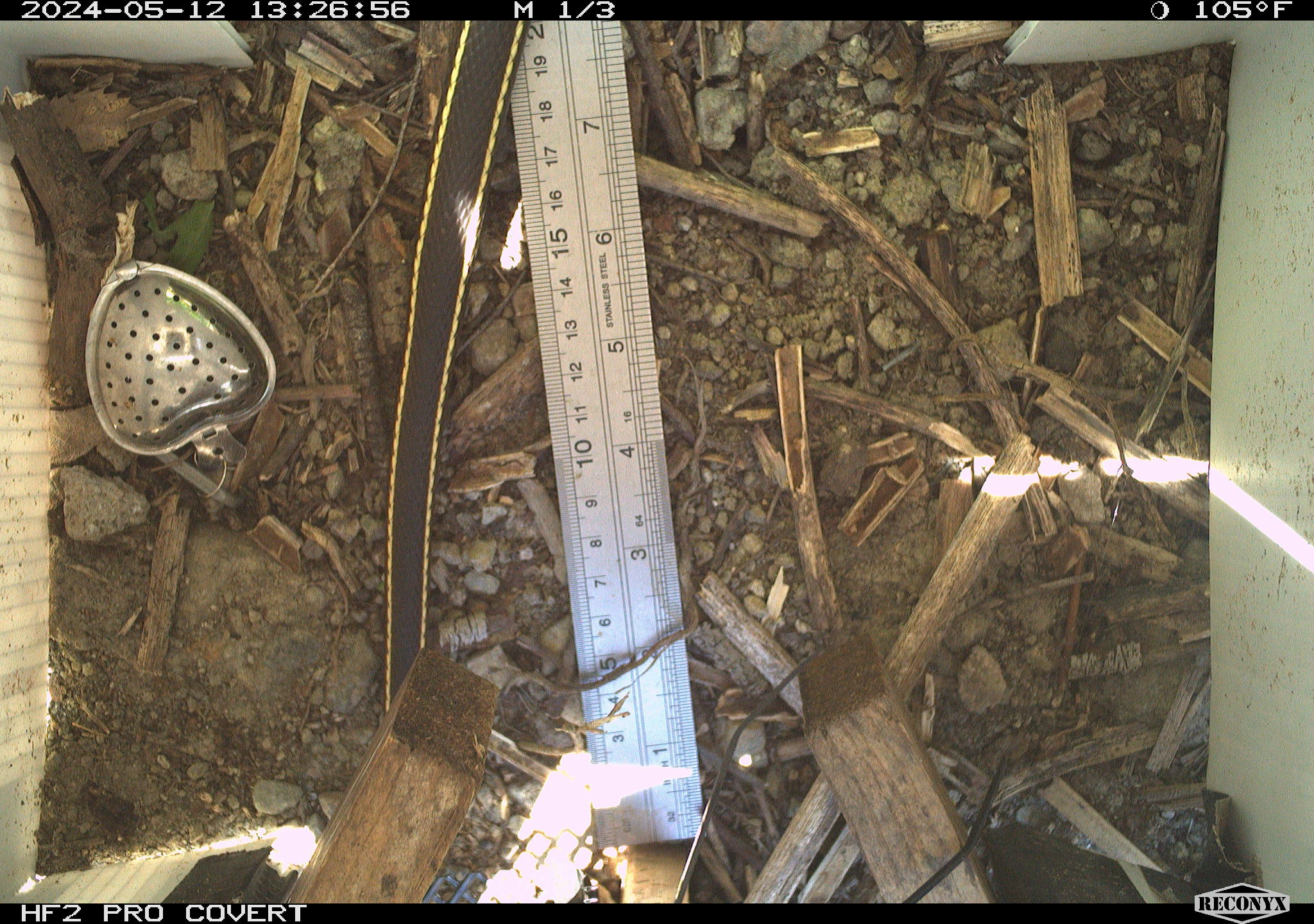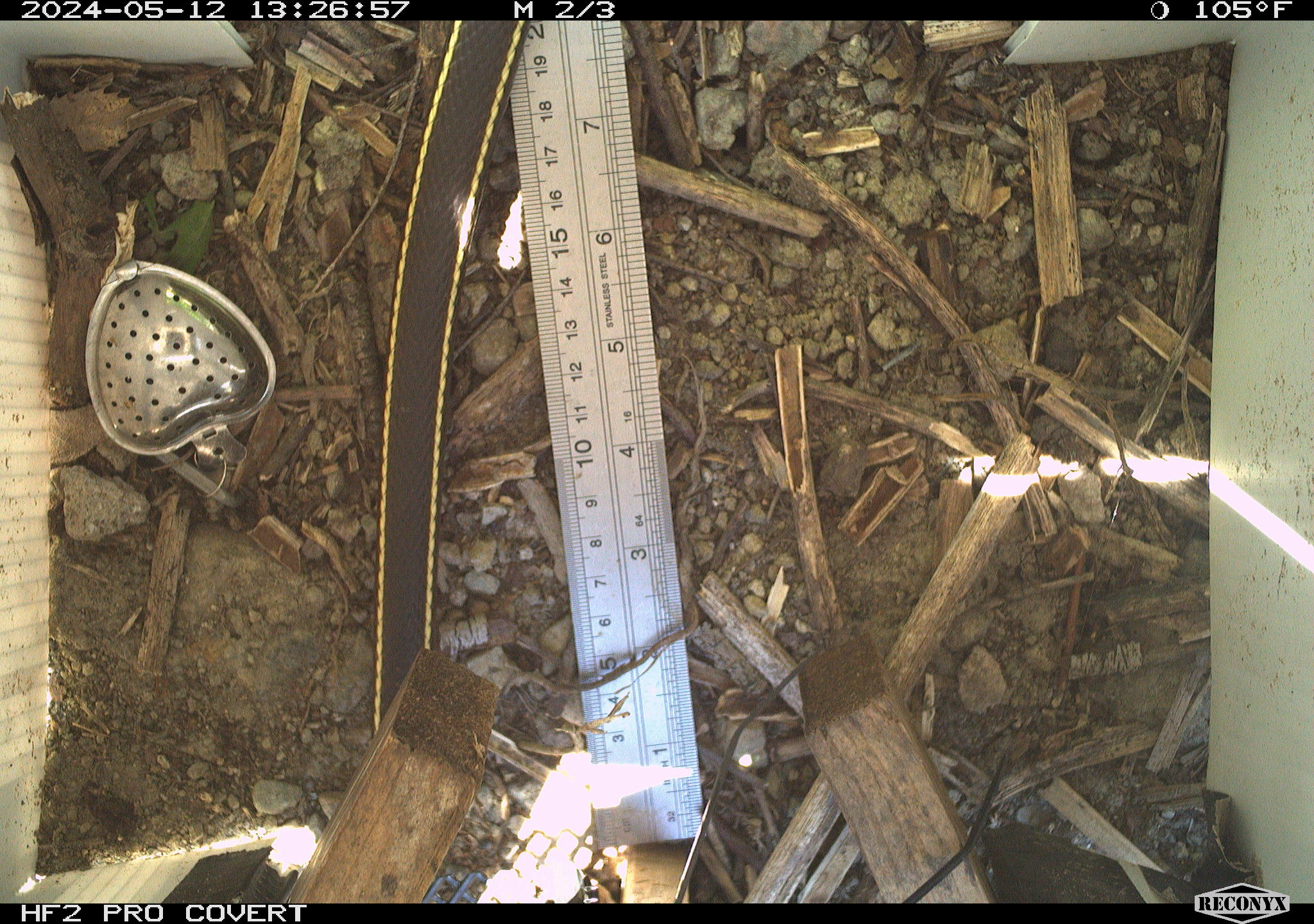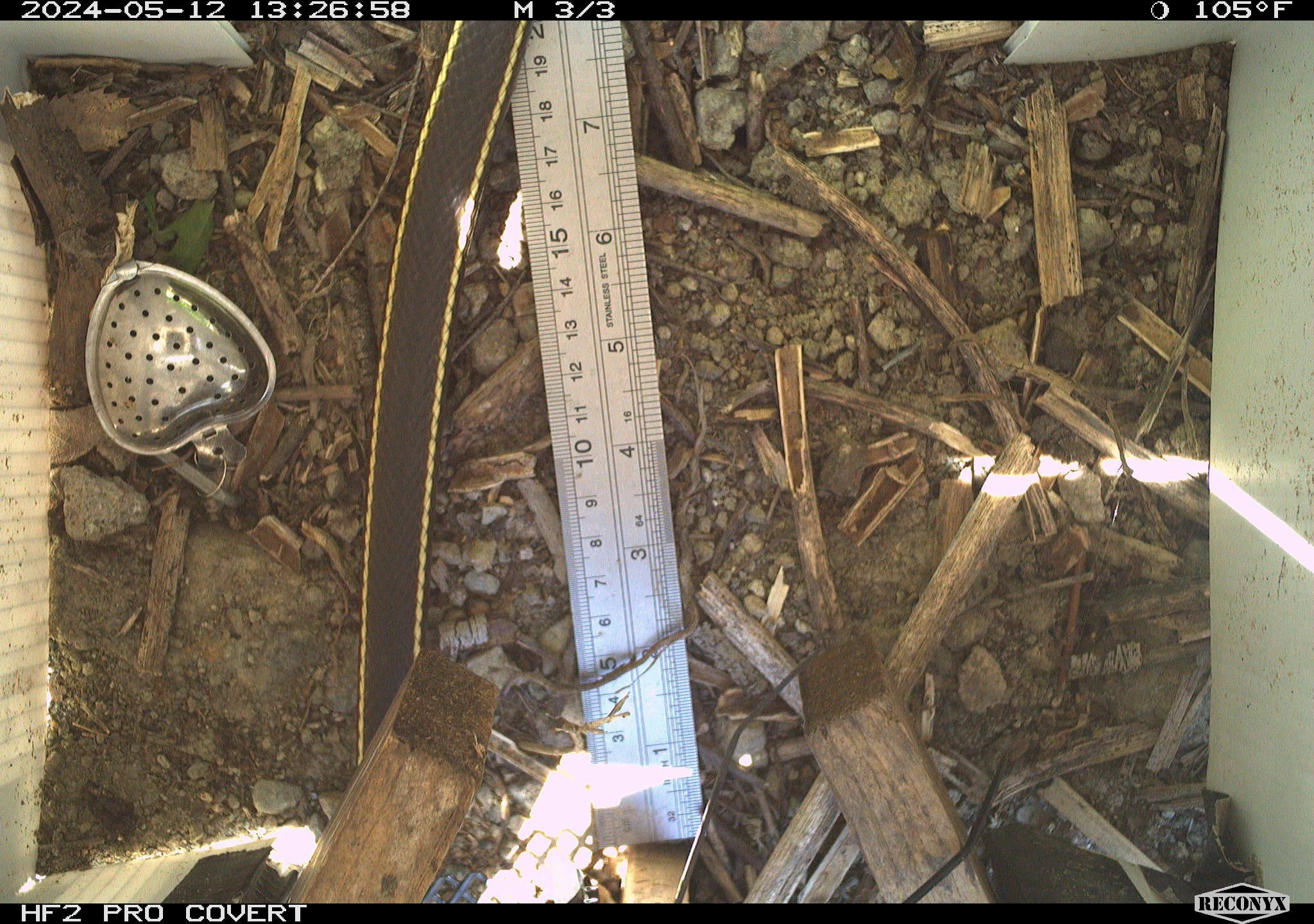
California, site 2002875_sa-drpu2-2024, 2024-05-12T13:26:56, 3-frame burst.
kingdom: Animalia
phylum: Chordata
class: Reptilia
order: Squamata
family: Colubridae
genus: Masticophis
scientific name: Masticophis lateralis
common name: striped racer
Striped racer (Masticophis lateralis).